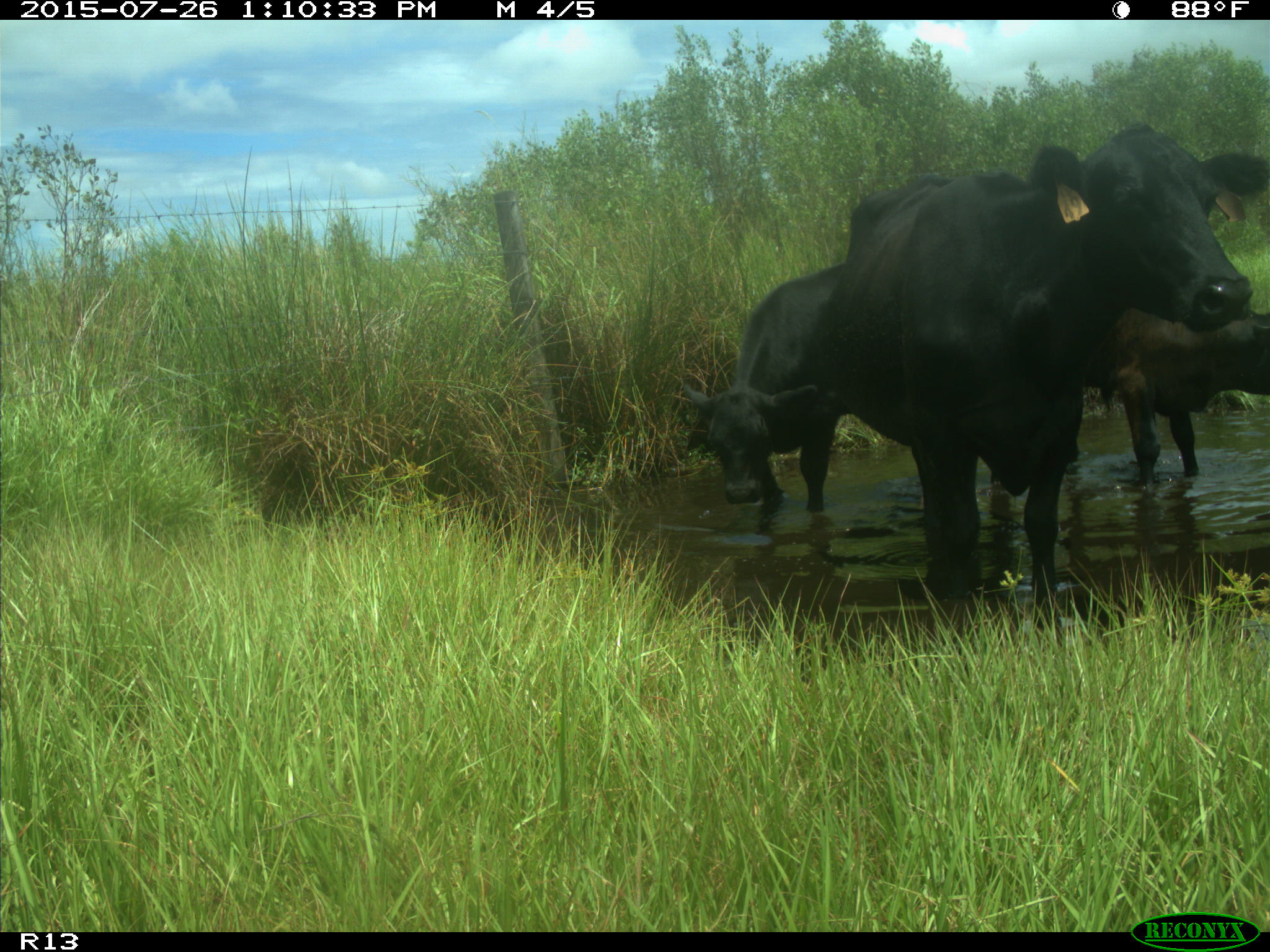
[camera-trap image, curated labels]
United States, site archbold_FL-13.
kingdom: Animalia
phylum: Chordata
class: Mammalia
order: Artiodactyla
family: Bovidae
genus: Bos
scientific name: Bos taurus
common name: domestic cow